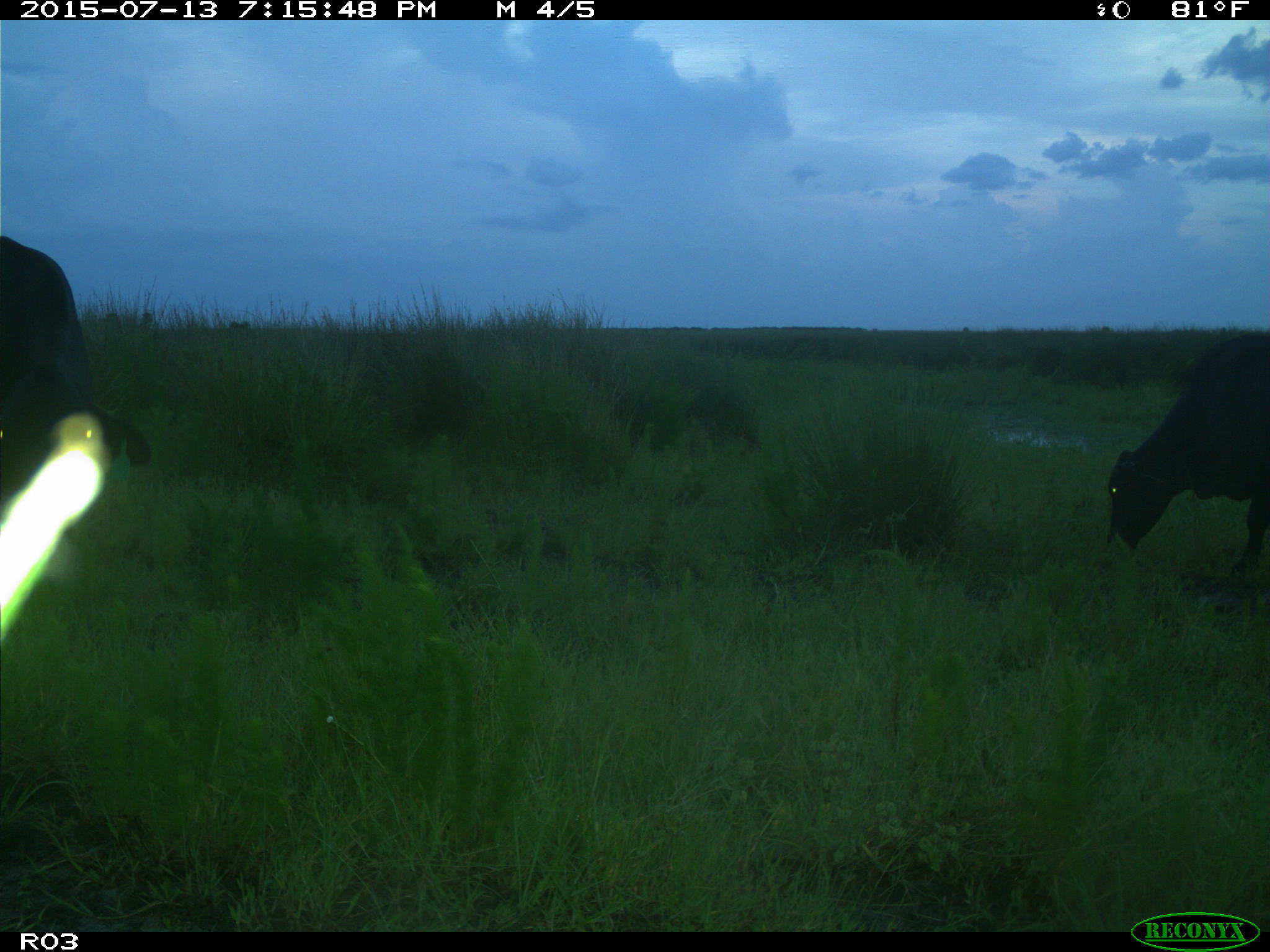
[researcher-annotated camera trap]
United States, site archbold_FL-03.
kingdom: Animalia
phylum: Chordata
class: Mammalia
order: Artiodactyla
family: Bovidae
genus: Bos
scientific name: Bos taurus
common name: domestic cow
Bos taurus (domestic cow).